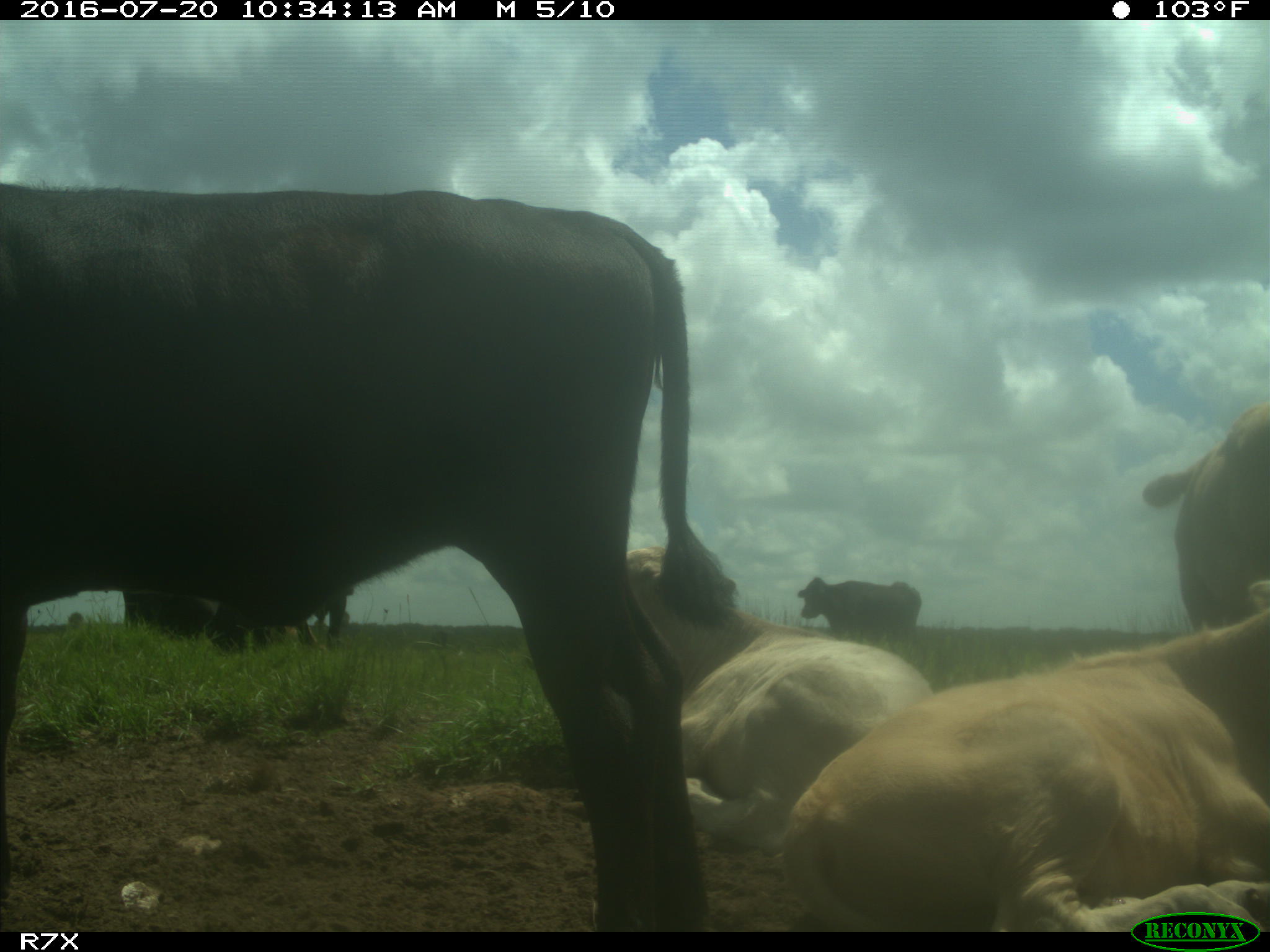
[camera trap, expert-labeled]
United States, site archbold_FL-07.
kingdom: Animalia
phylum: Chordata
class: Mammalia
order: Artiodactyla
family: Bovidae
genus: Bos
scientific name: Bos taurus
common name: domestic cow